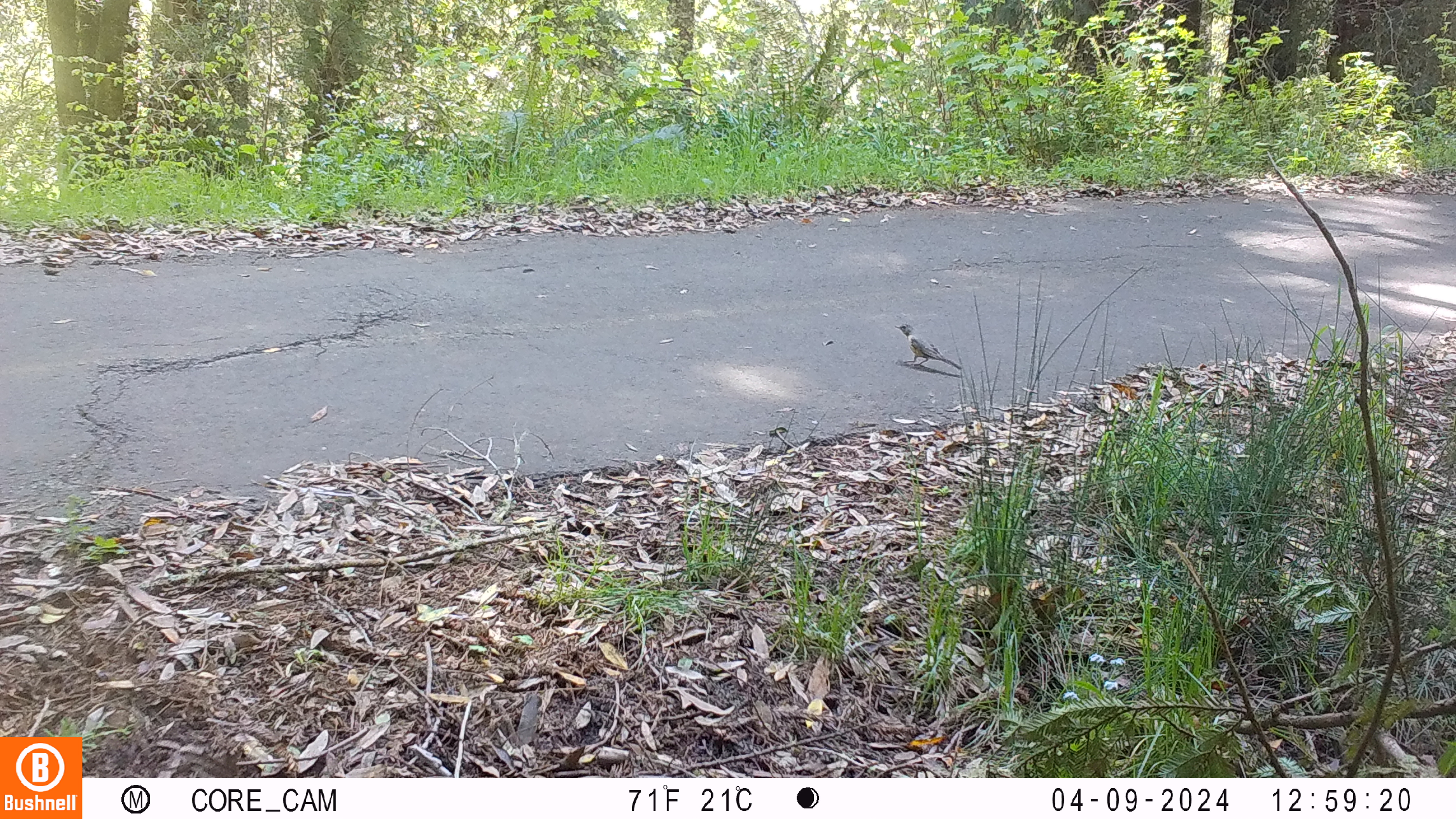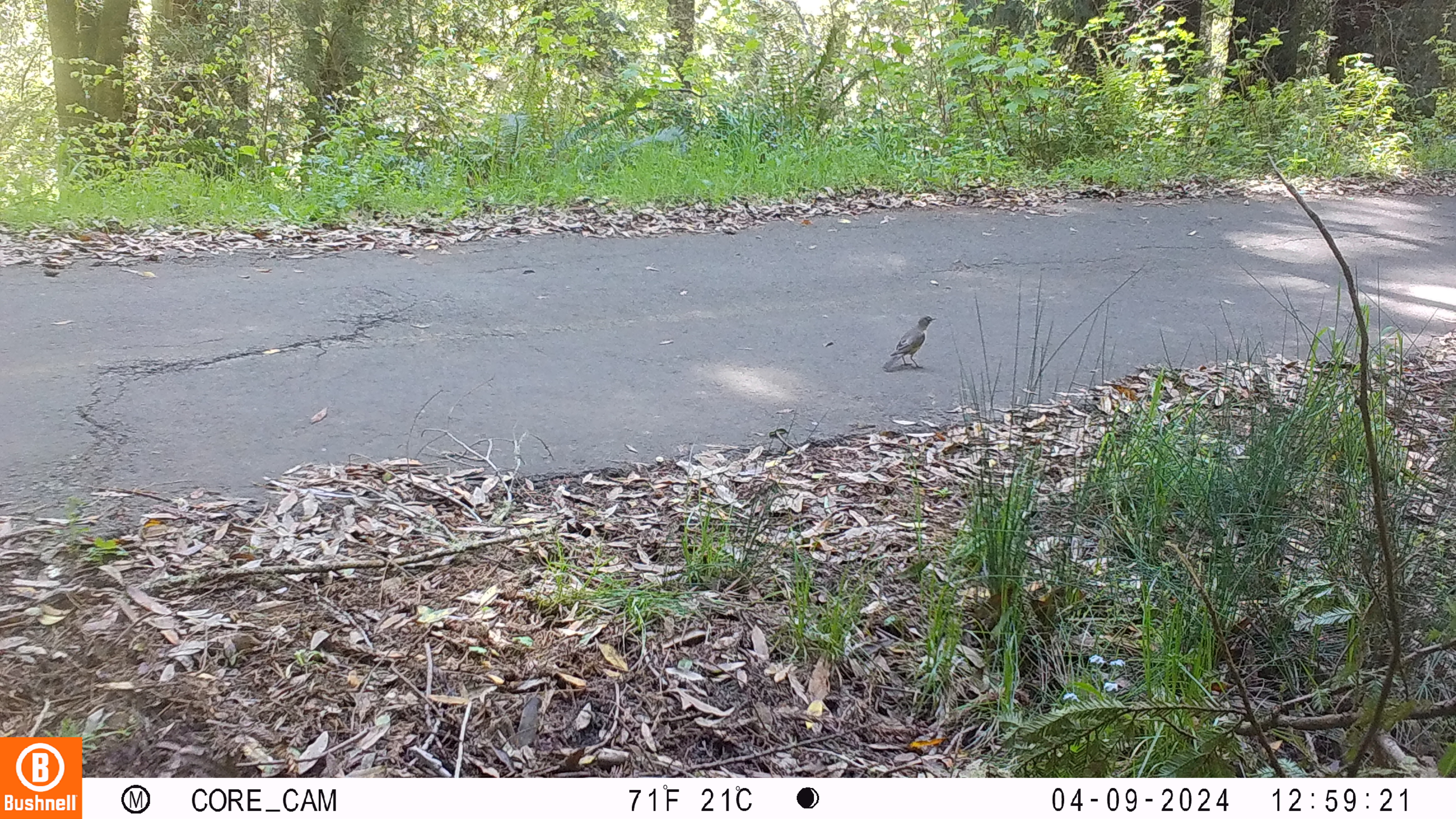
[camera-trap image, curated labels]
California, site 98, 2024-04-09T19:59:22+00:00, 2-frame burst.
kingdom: Animalia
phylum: Chordata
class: Aves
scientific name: Aves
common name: bird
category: unknown bird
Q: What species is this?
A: Unknown bird (bird) (Aves).